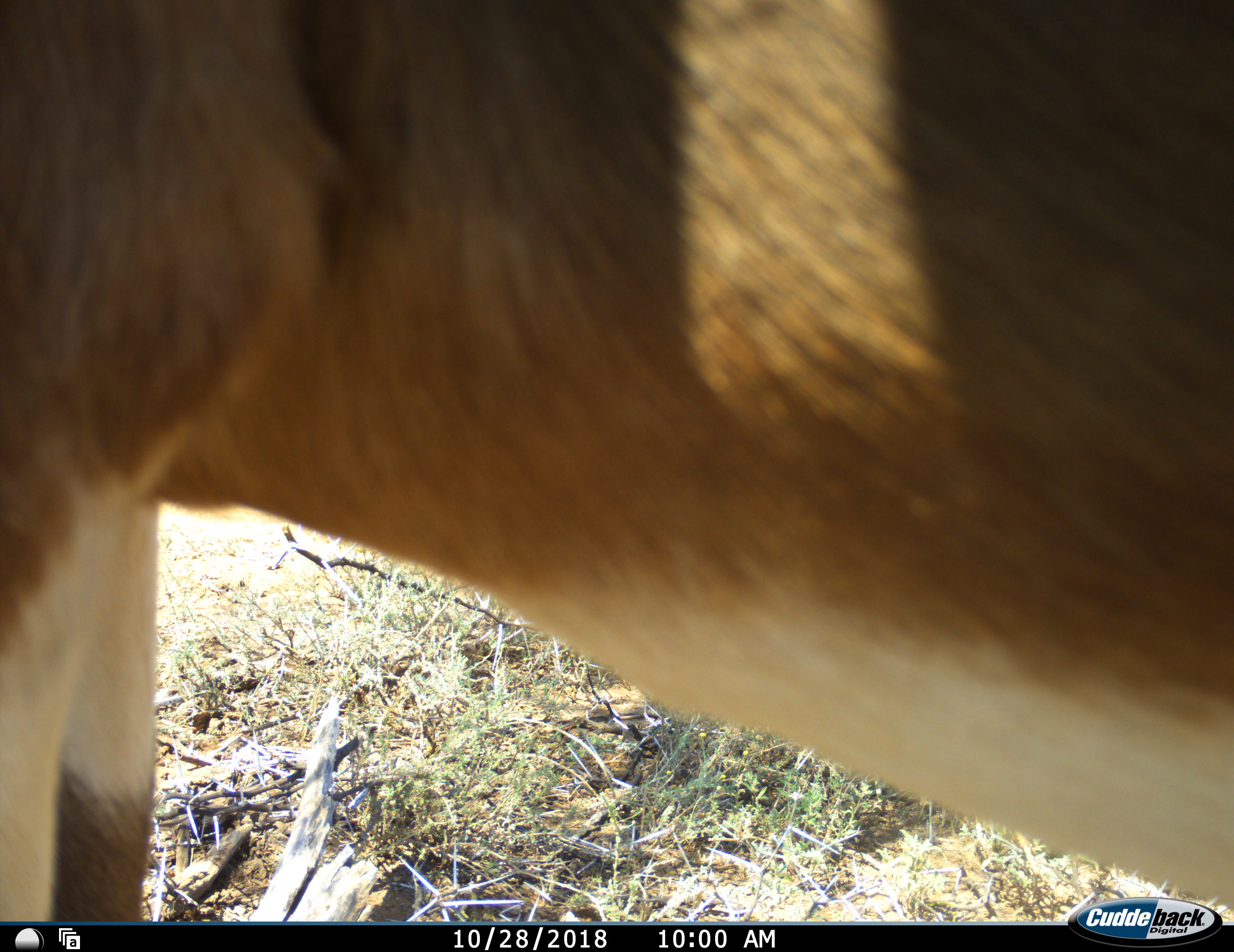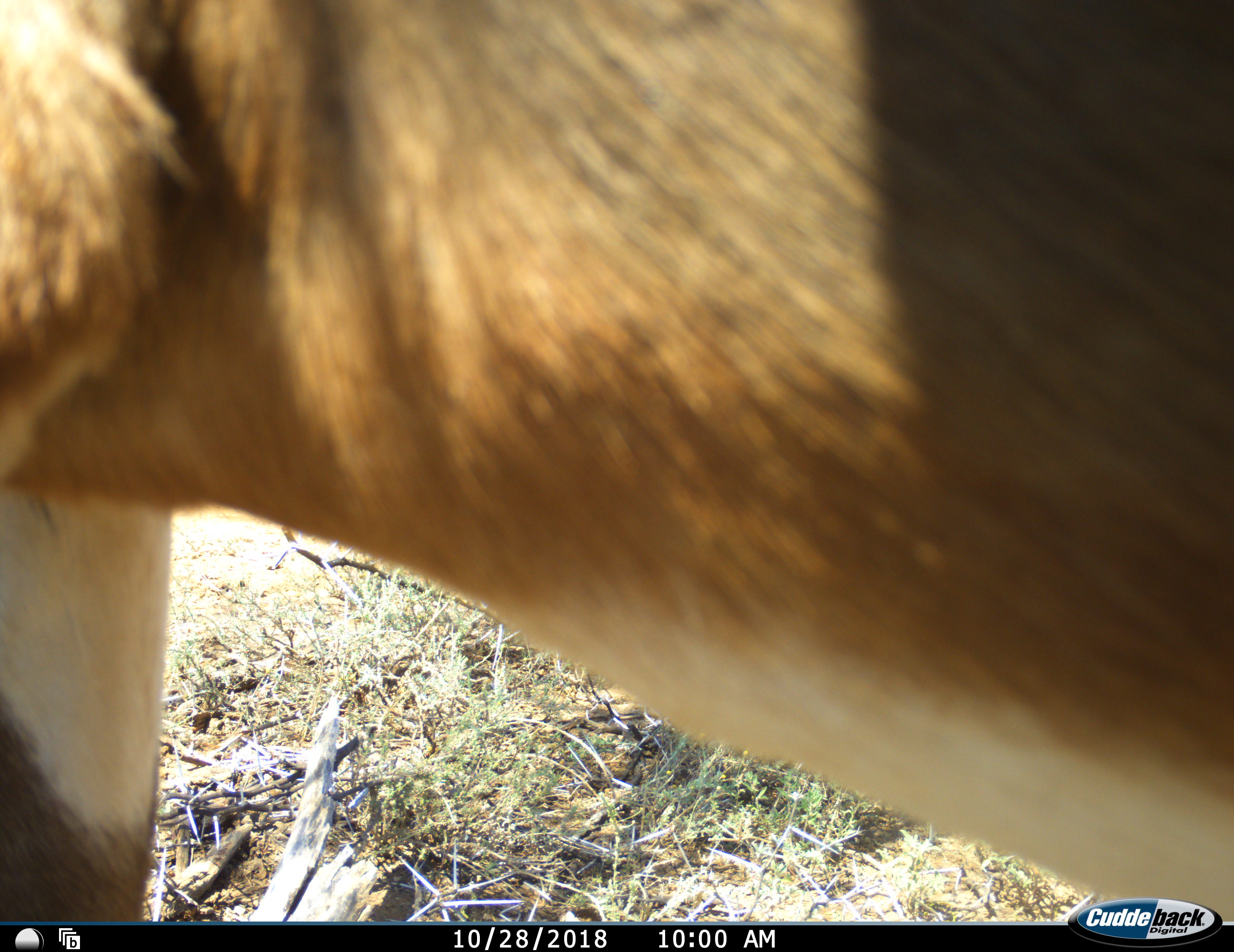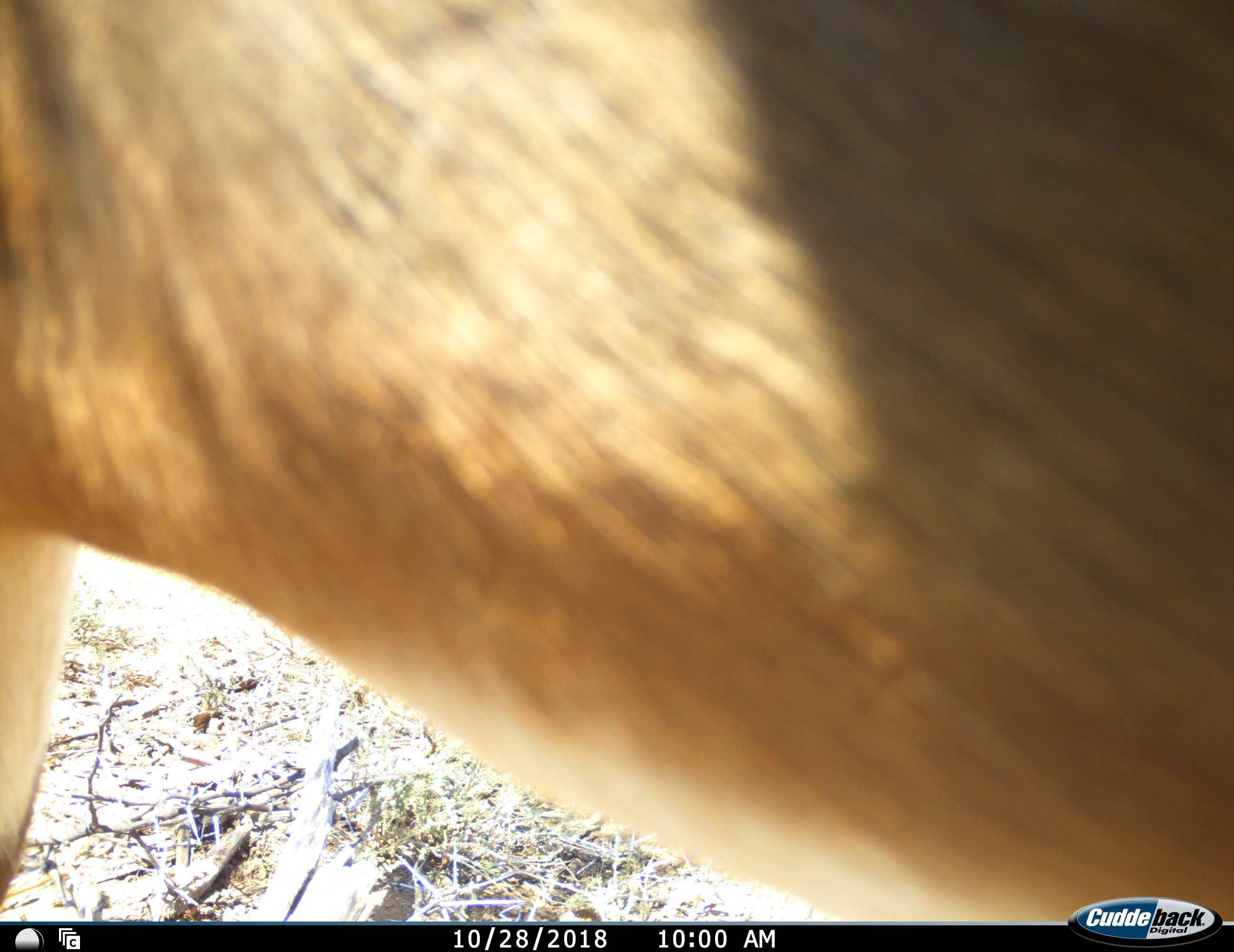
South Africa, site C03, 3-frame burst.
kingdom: Animalia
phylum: Chordata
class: Mammalia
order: Artiodactyla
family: Bovidae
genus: Damaliscus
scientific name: Damaliscus pygargus phillipsi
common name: blesbok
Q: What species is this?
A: Blesbok (Damaliscus pygargus phillipsi).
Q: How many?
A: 1.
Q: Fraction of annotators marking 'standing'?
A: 40%.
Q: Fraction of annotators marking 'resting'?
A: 0%.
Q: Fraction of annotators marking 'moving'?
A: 60%.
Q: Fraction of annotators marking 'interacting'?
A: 0%.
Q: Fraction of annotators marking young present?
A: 0%.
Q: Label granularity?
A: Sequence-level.